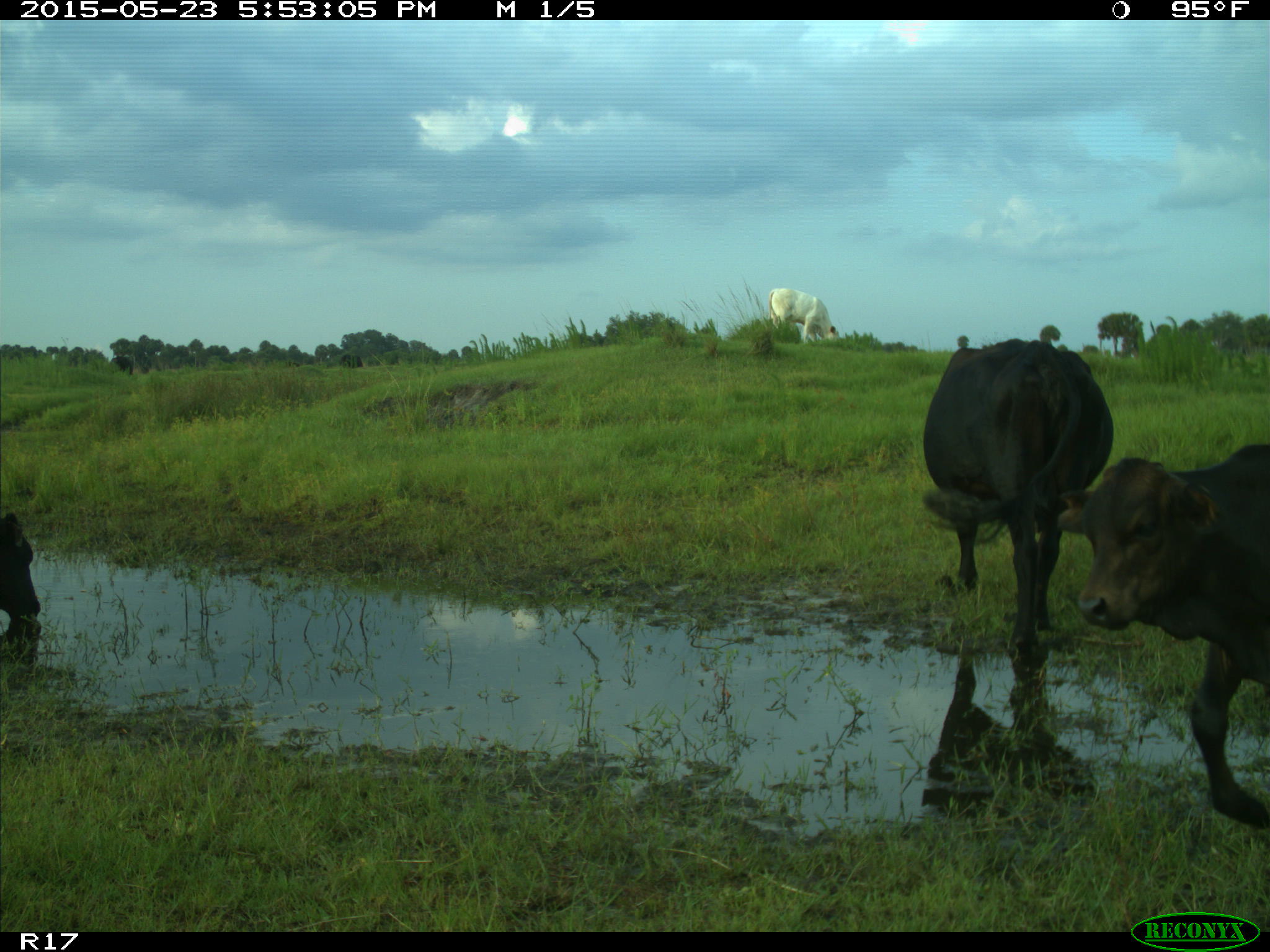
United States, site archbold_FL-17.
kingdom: Animalia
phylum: Chordata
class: Mammalia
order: Artiodactyla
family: Bovidae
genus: Bos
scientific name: Bos taurus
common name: domestic cow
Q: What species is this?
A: Bos taurus (domestic cow).